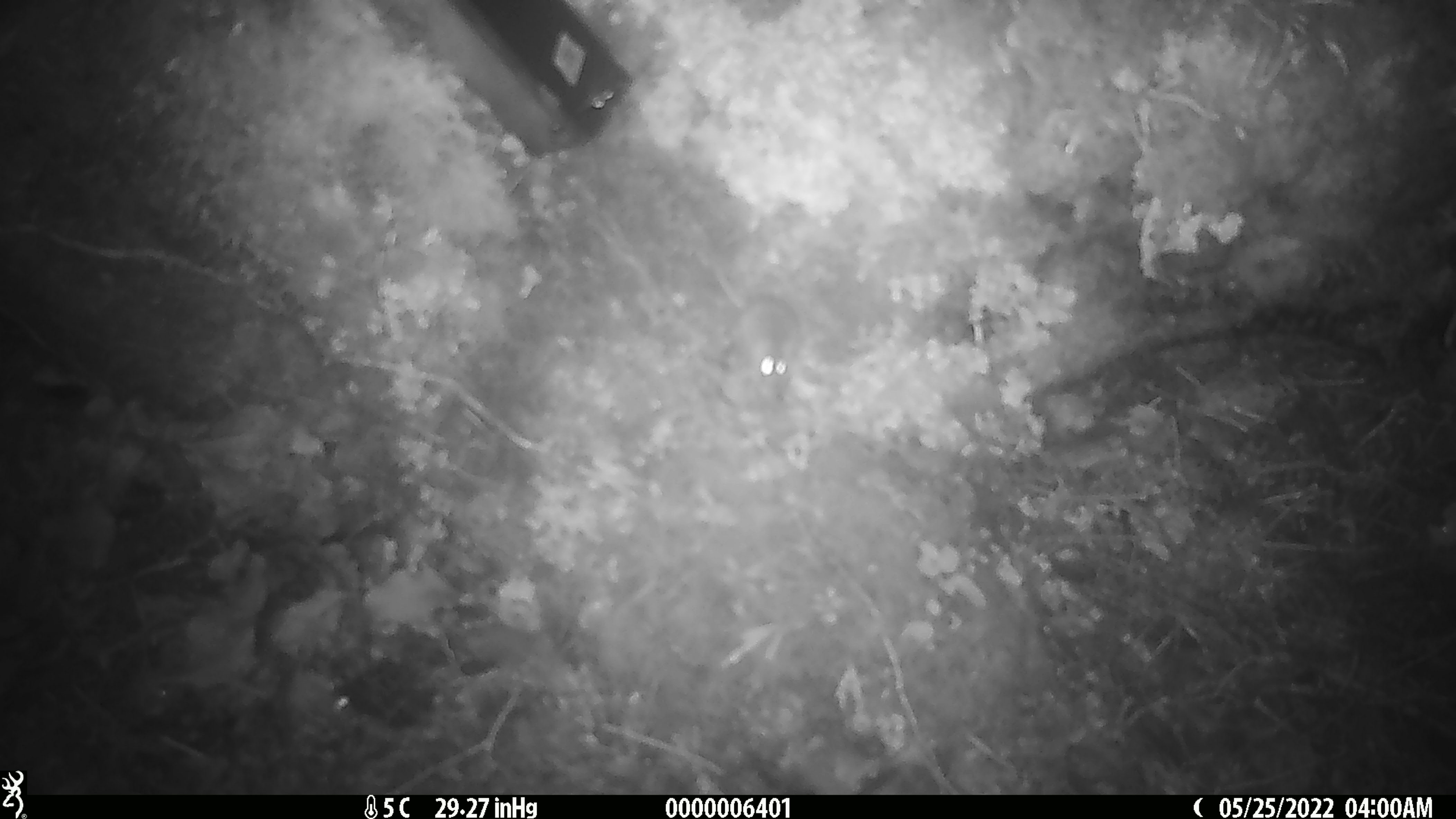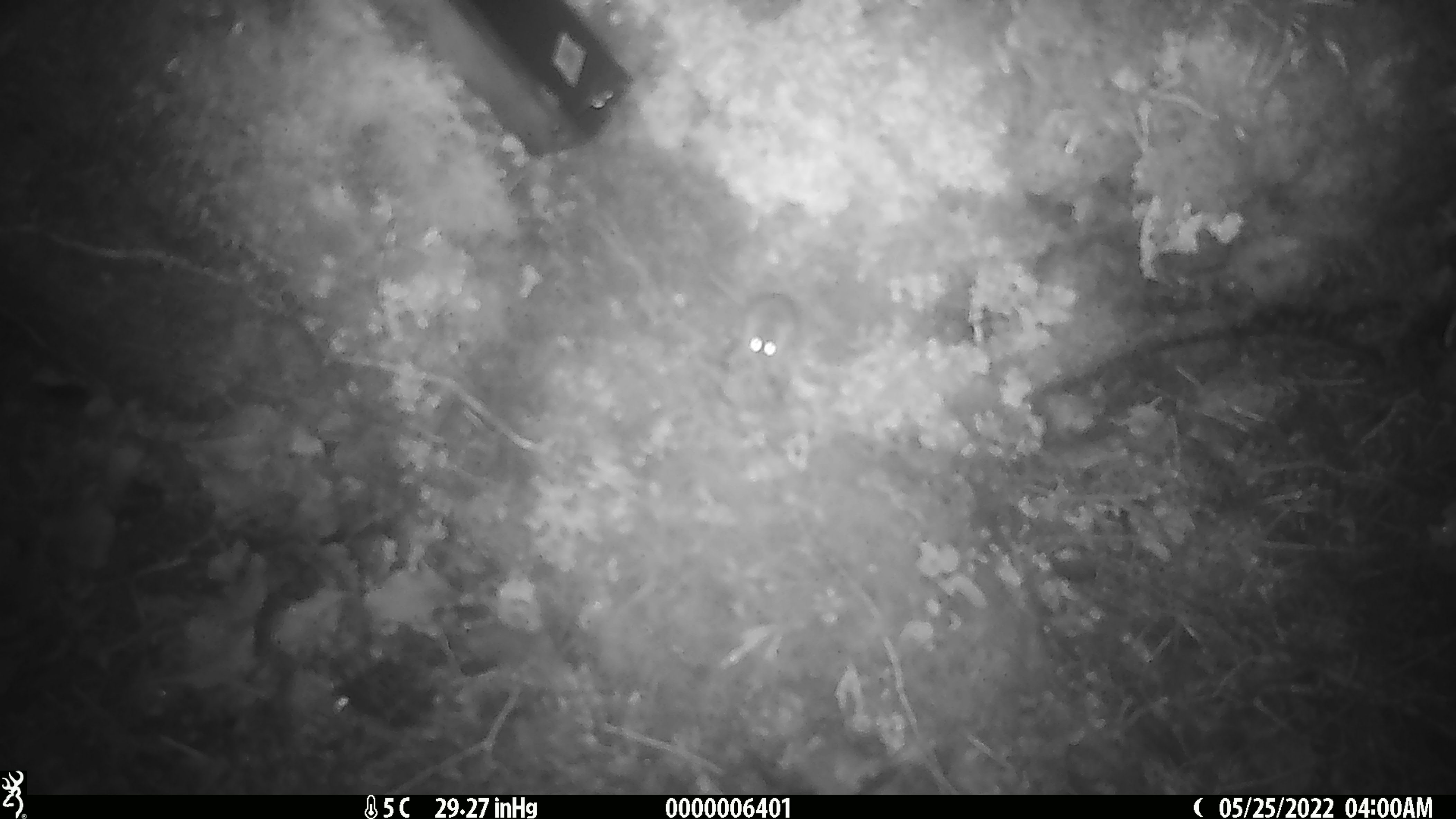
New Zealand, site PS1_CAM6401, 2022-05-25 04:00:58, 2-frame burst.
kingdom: Animalia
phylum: Chordata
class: Mammalia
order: Rodentia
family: Muridae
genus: Mus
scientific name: Mus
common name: mouse